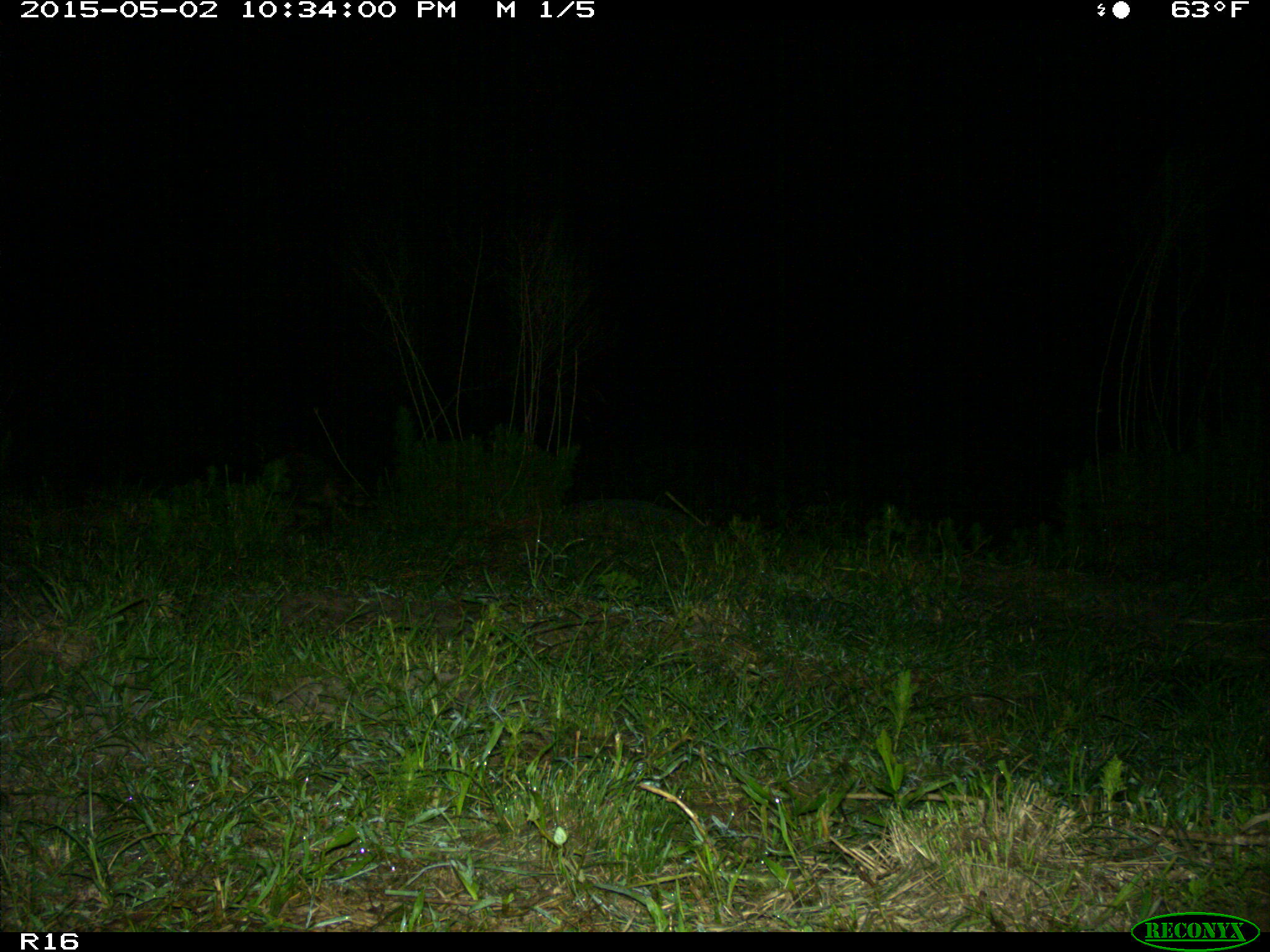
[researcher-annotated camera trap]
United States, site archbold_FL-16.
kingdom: Animalia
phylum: Chordata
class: Mammalia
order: Carnivora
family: Procyonidae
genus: Procyon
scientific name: Procyon lotor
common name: common raccoon